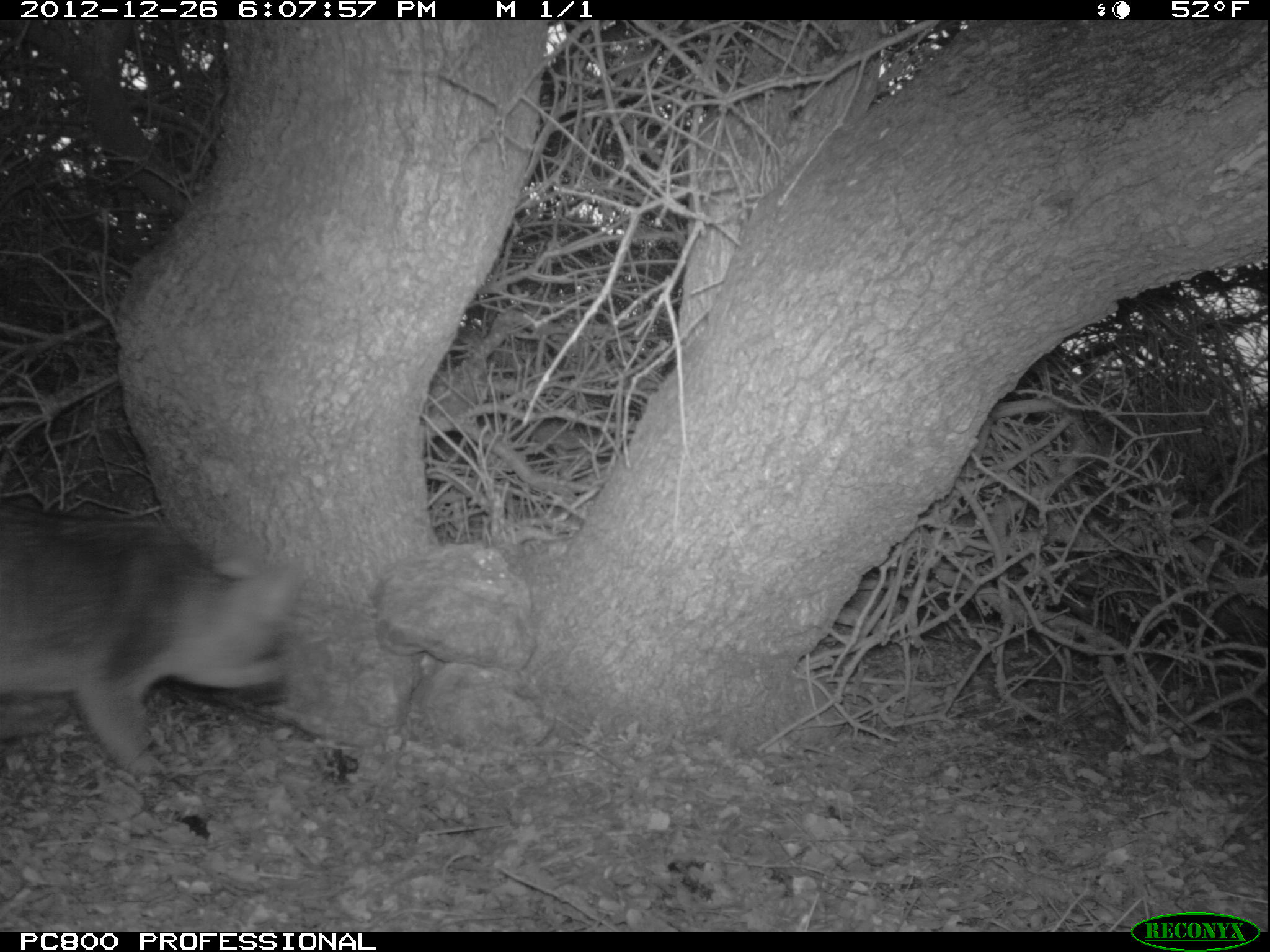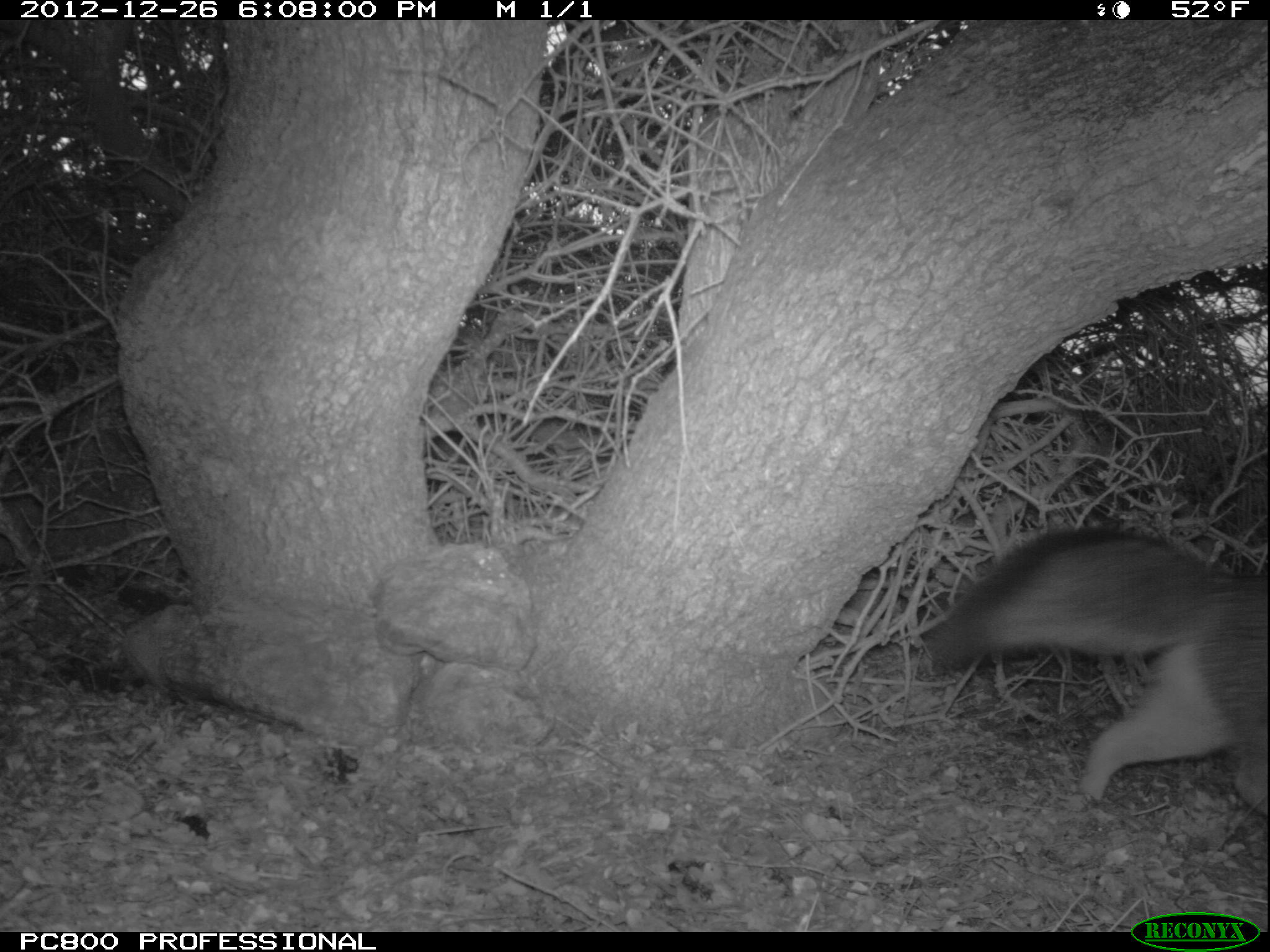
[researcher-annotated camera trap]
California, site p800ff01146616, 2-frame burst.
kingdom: Animalia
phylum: Chordata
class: Mammalia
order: Carnivora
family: Canidae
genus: Urocyon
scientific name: Urocyon littoralis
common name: island fox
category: fox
Fox (island fox) (Urocyon littoralis).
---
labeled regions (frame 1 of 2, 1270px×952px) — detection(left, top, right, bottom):
fox: detection(0, 500, 295, 778)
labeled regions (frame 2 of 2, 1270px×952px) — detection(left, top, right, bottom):
fox: detection(926, 529, 1269, 817)